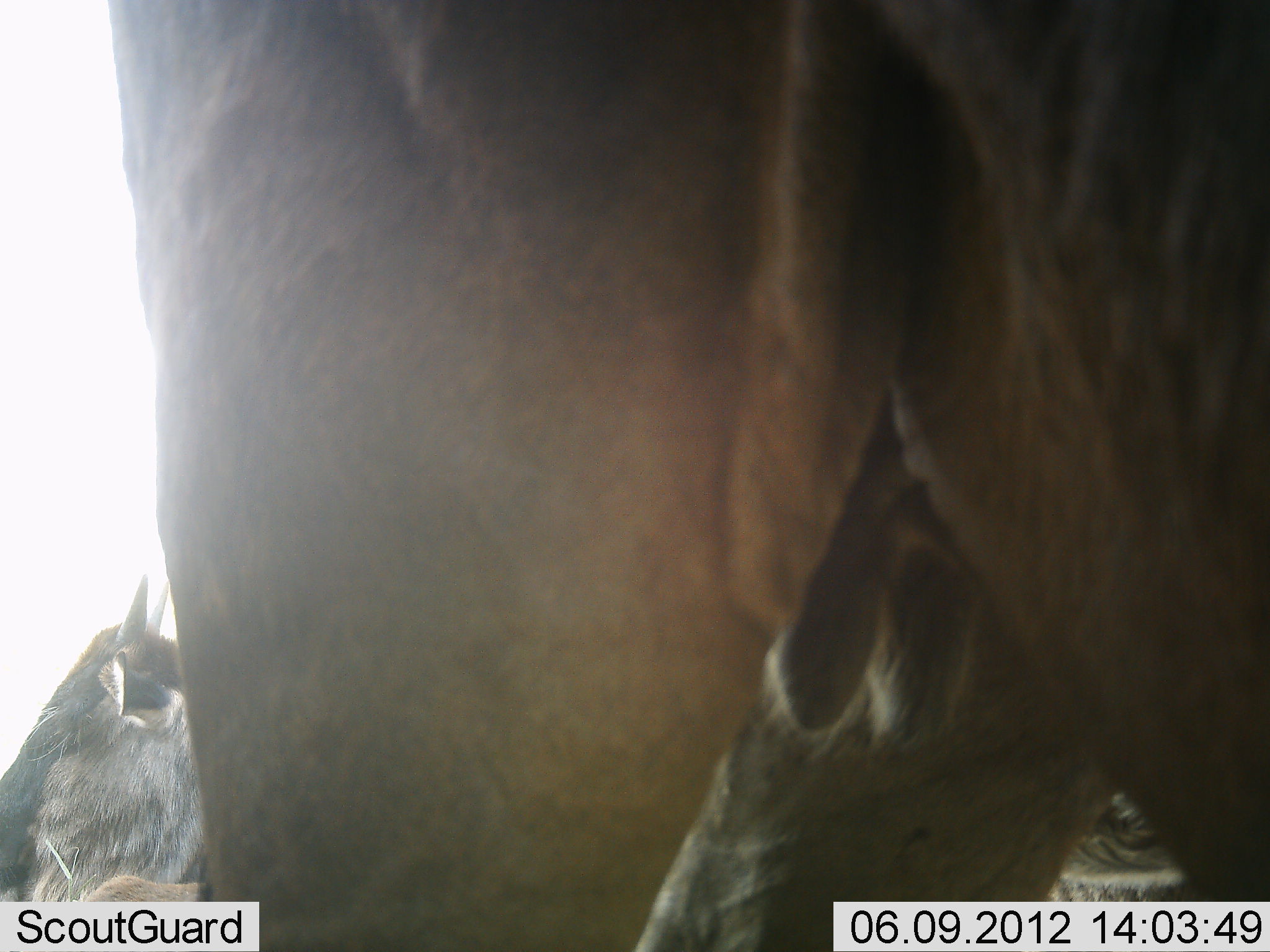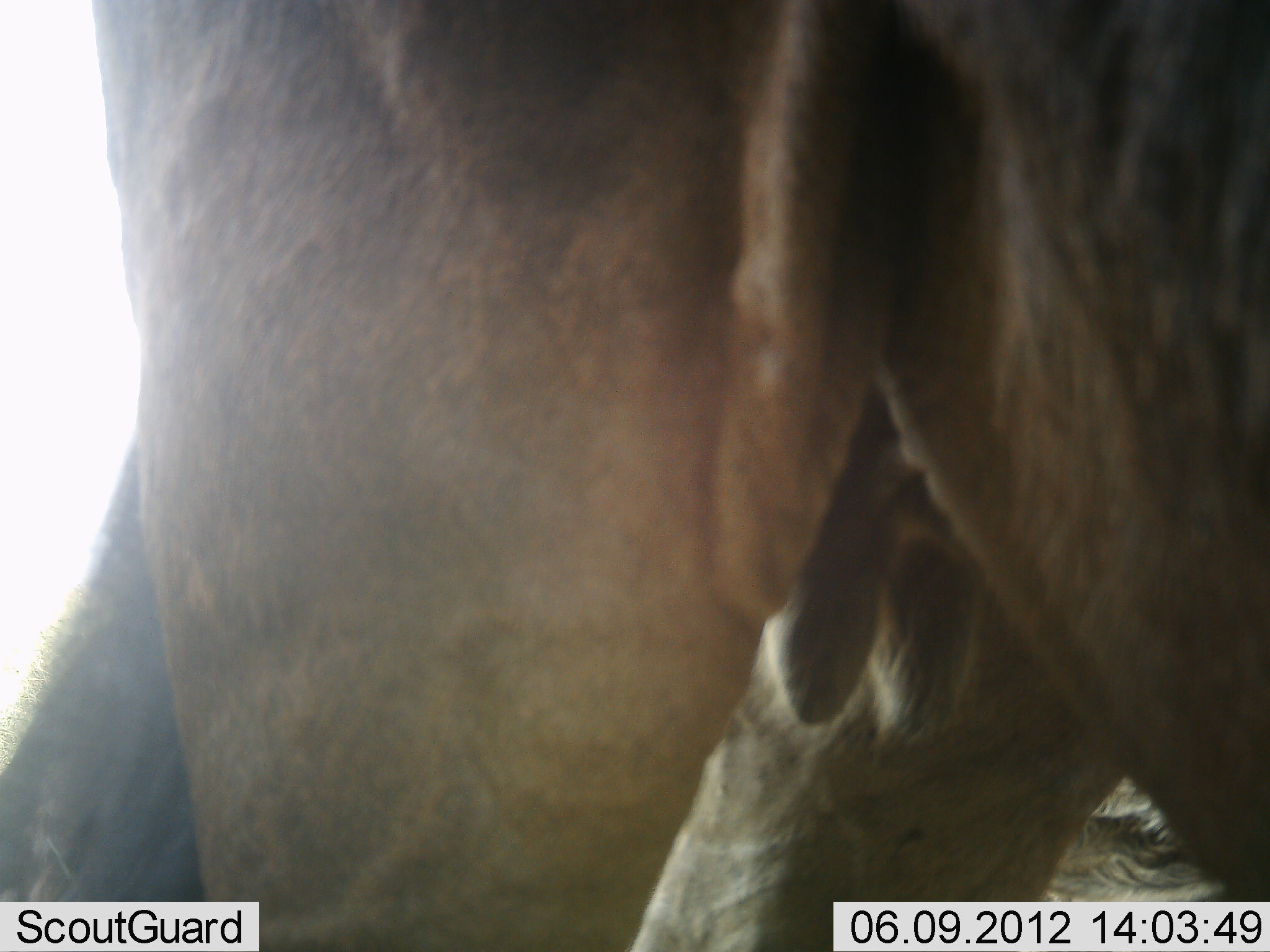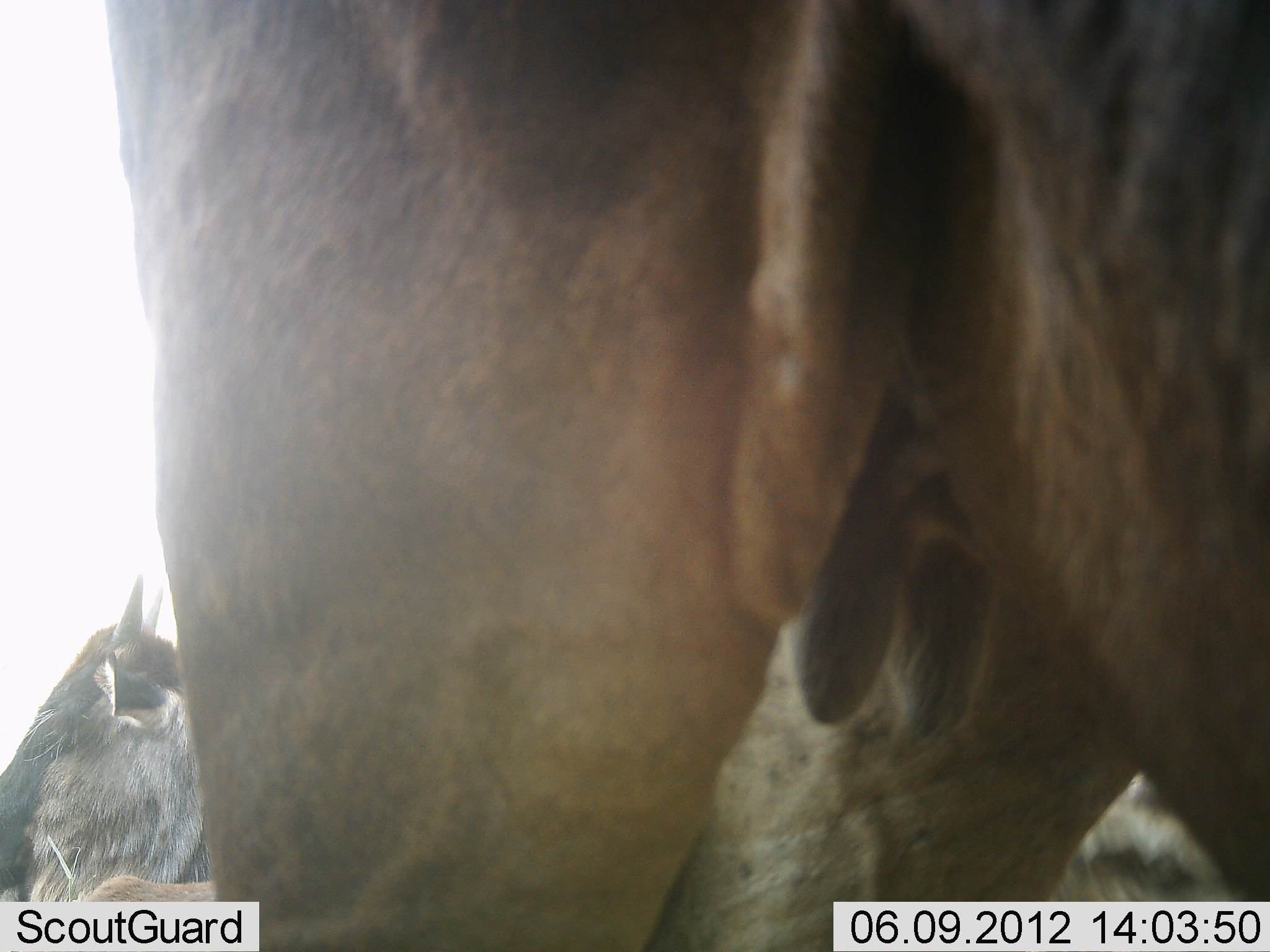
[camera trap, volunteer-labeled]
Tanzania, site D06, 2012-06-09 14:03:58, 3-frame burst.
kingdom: Animalia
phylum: Chordata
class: Mammalia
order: Artiodactyla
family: Bovidae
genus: Connochaetes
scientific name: Connochaetes taurinus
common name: blue wildebeest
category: wildebeest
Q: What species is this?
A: Wildebeest (blue wildebeest) (Connochaetes taurinus).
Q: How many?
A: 2.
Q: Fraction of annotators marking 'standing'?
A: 80%.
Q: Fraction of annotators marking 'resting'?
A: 30%.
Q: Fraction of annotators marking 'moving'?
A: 10%.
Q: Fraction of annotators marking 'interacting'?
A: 10%.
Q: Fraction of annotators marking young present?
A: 10%.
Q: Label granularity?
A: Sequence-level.